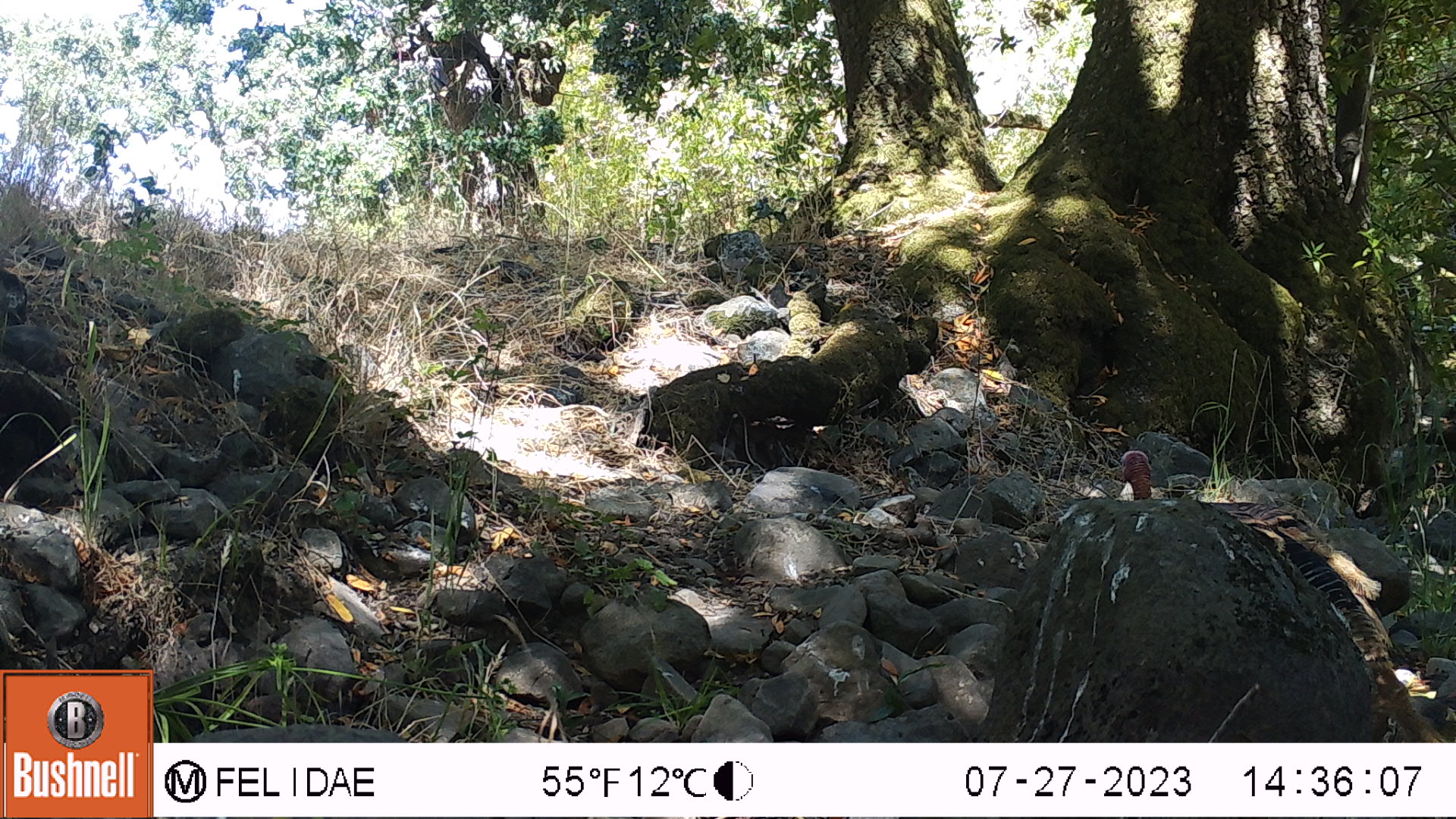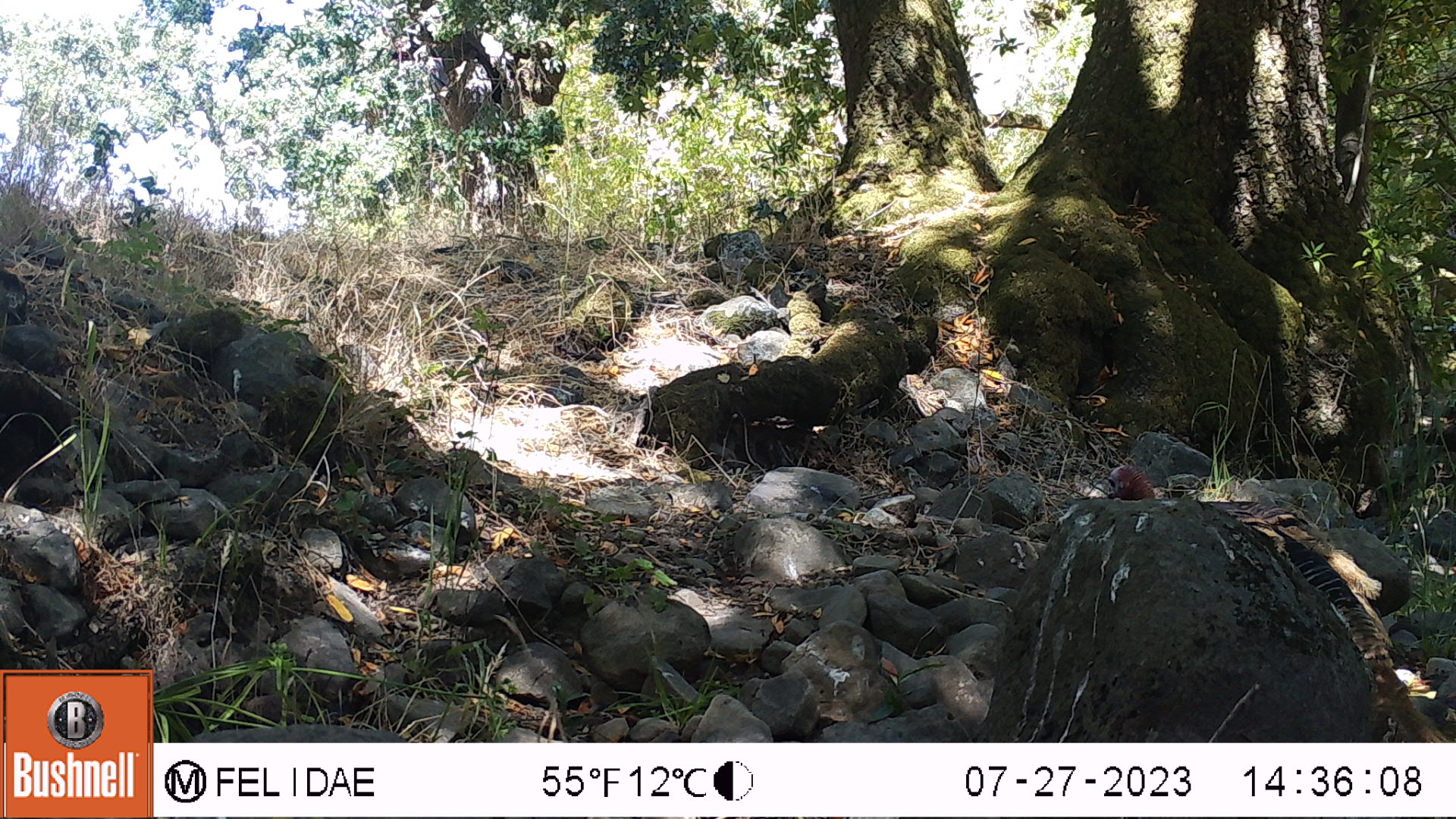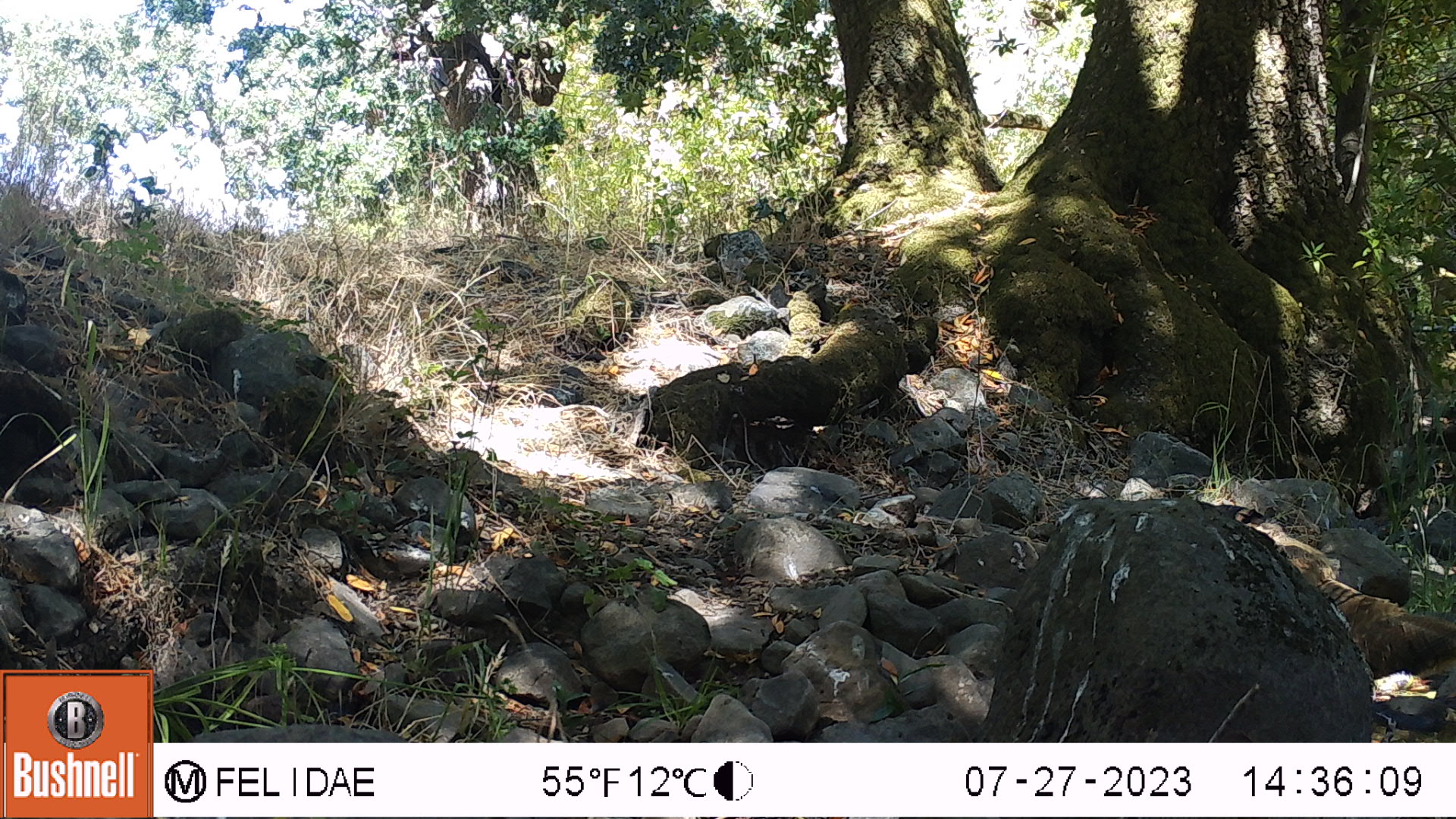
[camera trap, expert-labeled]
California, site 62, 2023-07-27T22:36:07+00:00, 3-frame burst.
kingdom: Animalia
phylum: Chordata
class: Aves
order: Galliformes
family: Phasianidae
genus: Meleagris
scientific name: Meleagris gallopavo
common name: turkey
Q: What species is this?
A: Turkey (Meleagris gallopavo).